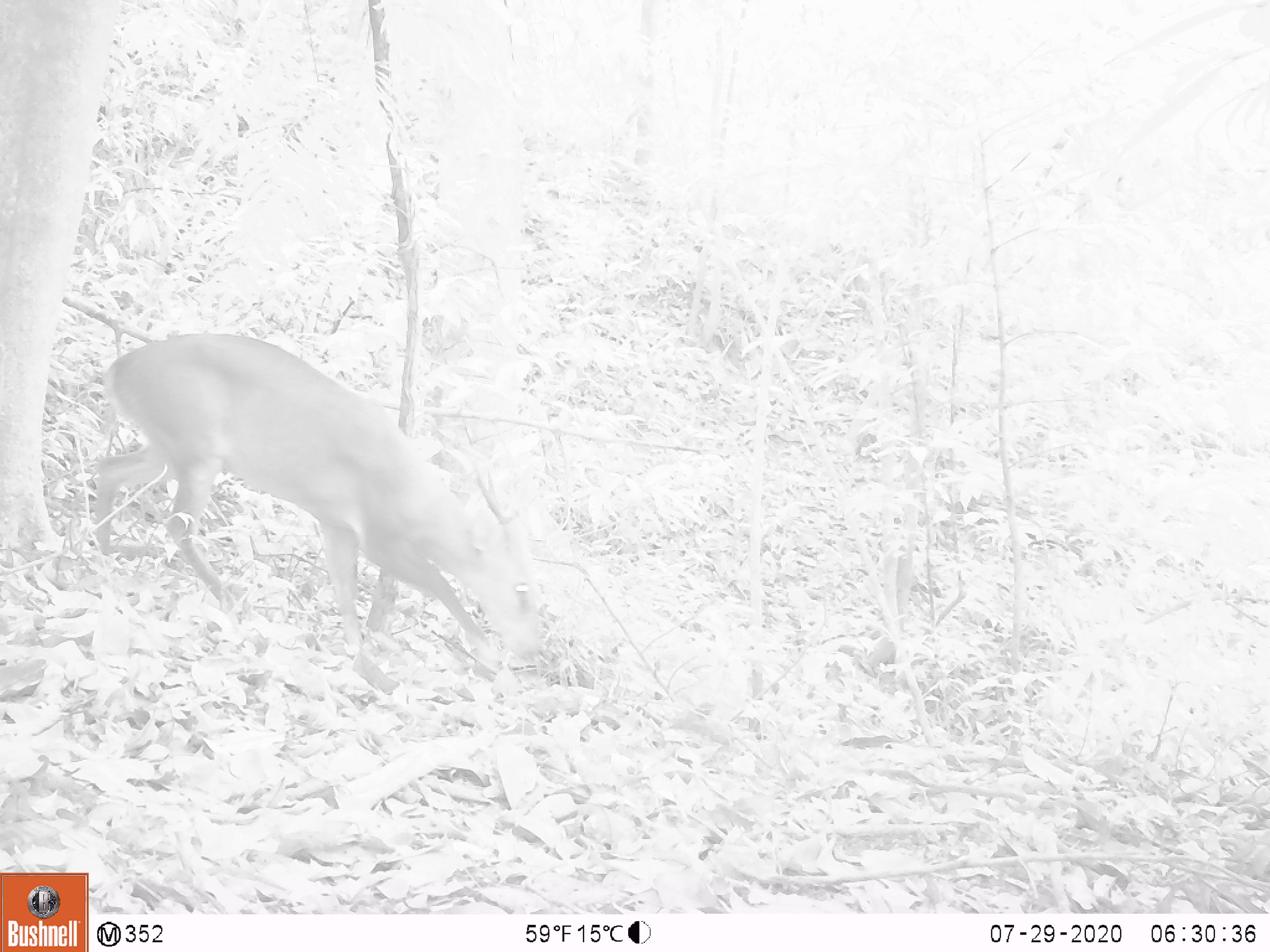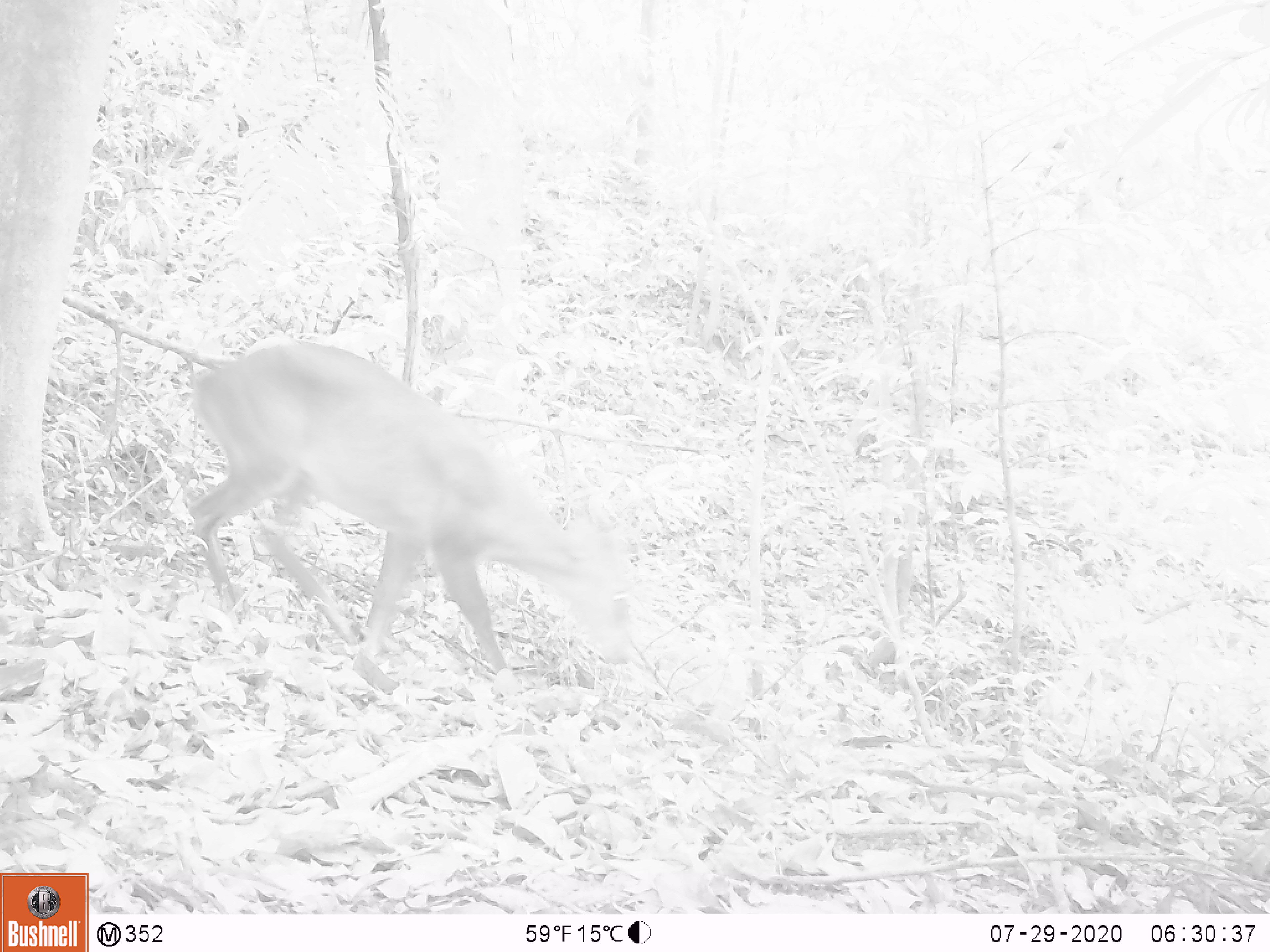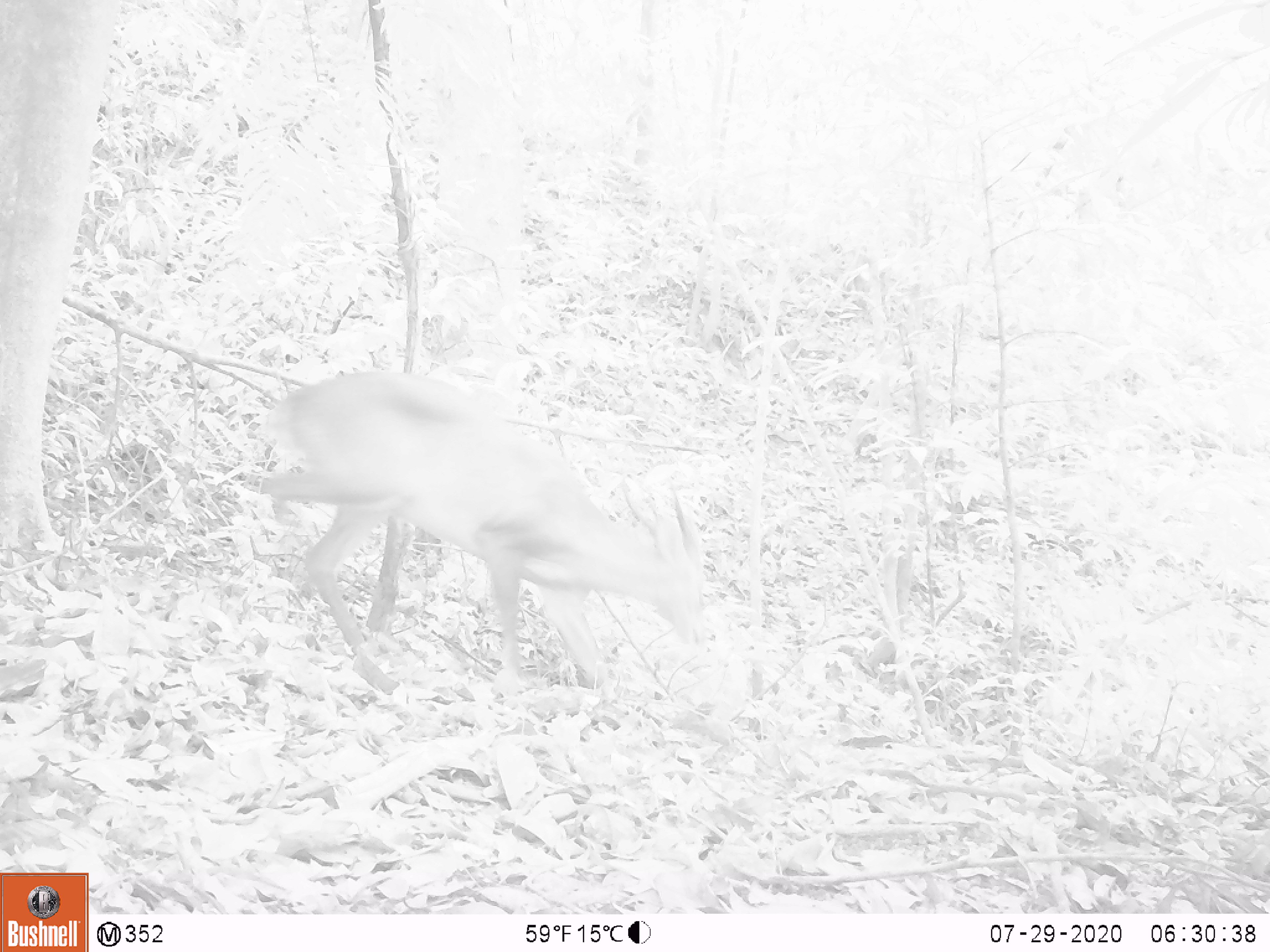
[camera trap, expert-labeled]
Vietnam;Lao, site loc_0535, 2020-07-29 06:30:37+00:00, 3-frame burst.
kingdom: Animalia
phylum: Chordata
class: Mammalia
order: Artiodactyla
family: Cervidae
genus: Muntiacus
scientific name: Muntiacus vuquangensis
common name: large-antlered muntjac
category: large antlered muntjac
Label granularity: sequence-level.